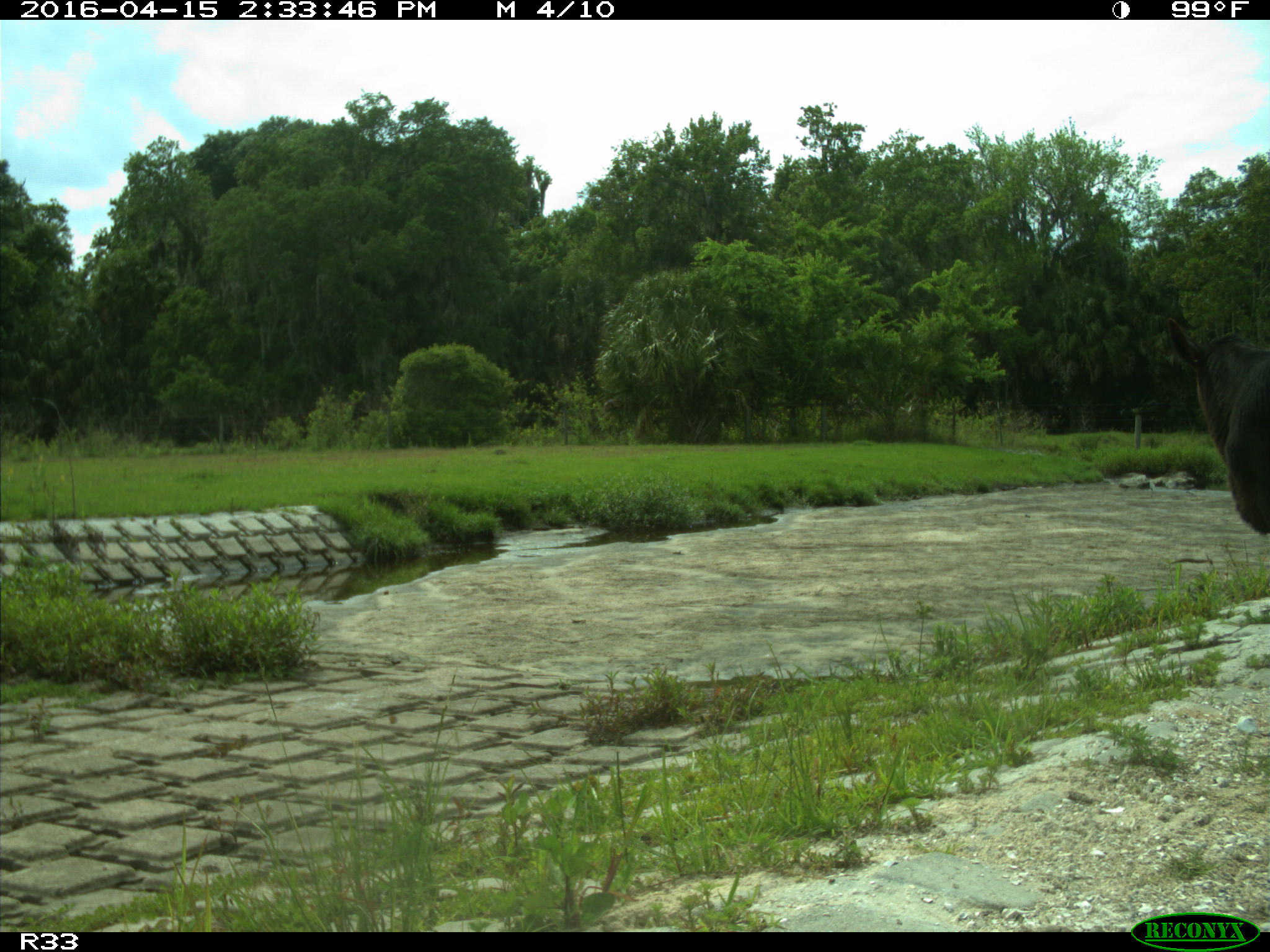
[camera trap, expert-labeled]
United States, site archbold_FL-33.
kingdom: Animalia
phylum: Chordata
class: Mammalia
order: Artiodactyla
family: Bovidae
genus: Bos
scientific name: Bos taurus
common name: domestic cow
Bos taurus (domestic cow).